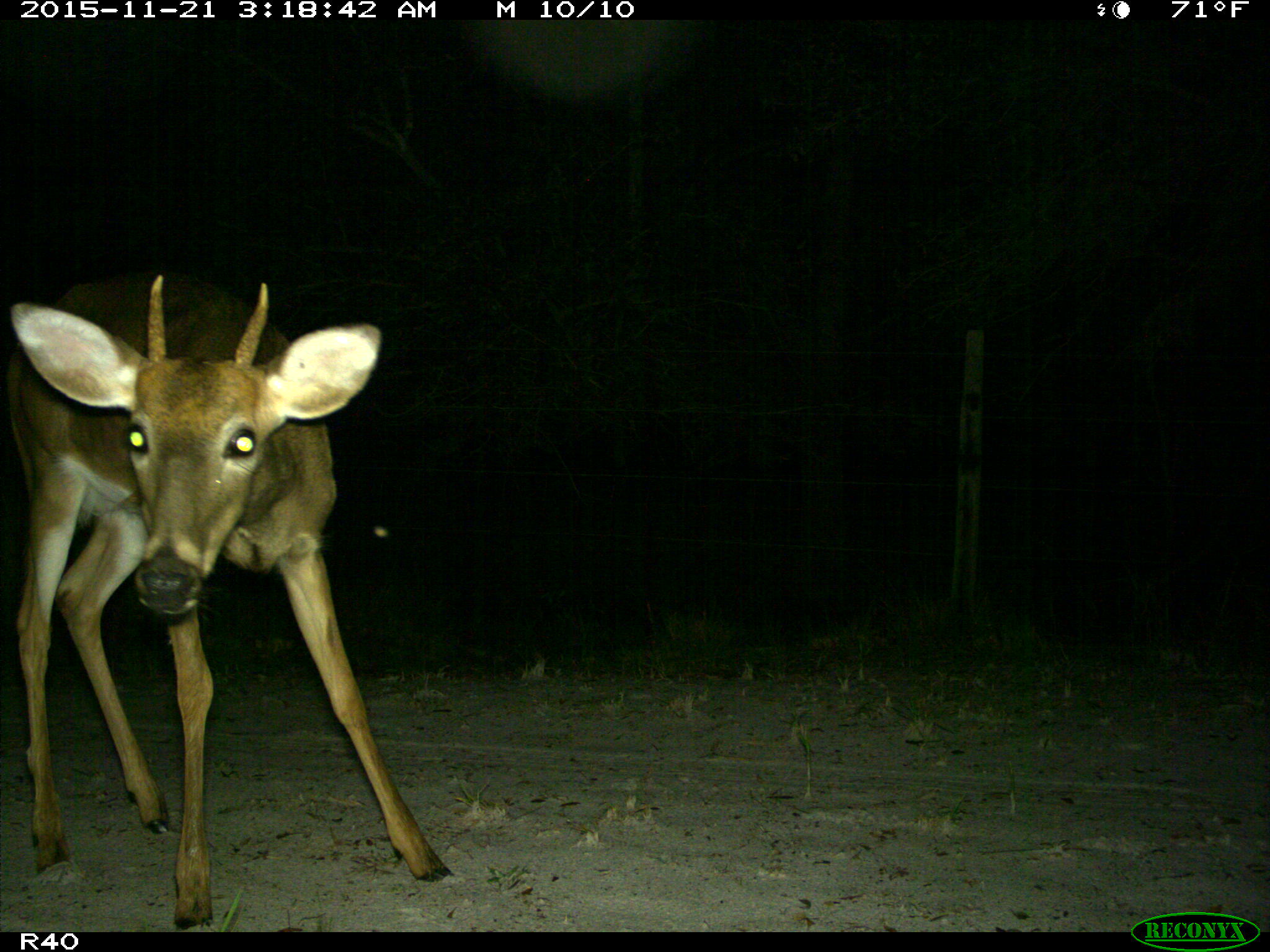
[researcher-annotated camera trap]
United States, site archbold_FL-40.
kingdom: Animalia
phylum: Chordata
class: Mammalia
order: Artiodactyla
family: Cervidae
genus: Odocoileus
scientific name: Odocoileus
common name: deer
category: unidentified deer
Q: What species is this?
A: Unidentified deer (deer) (Odocoileus).